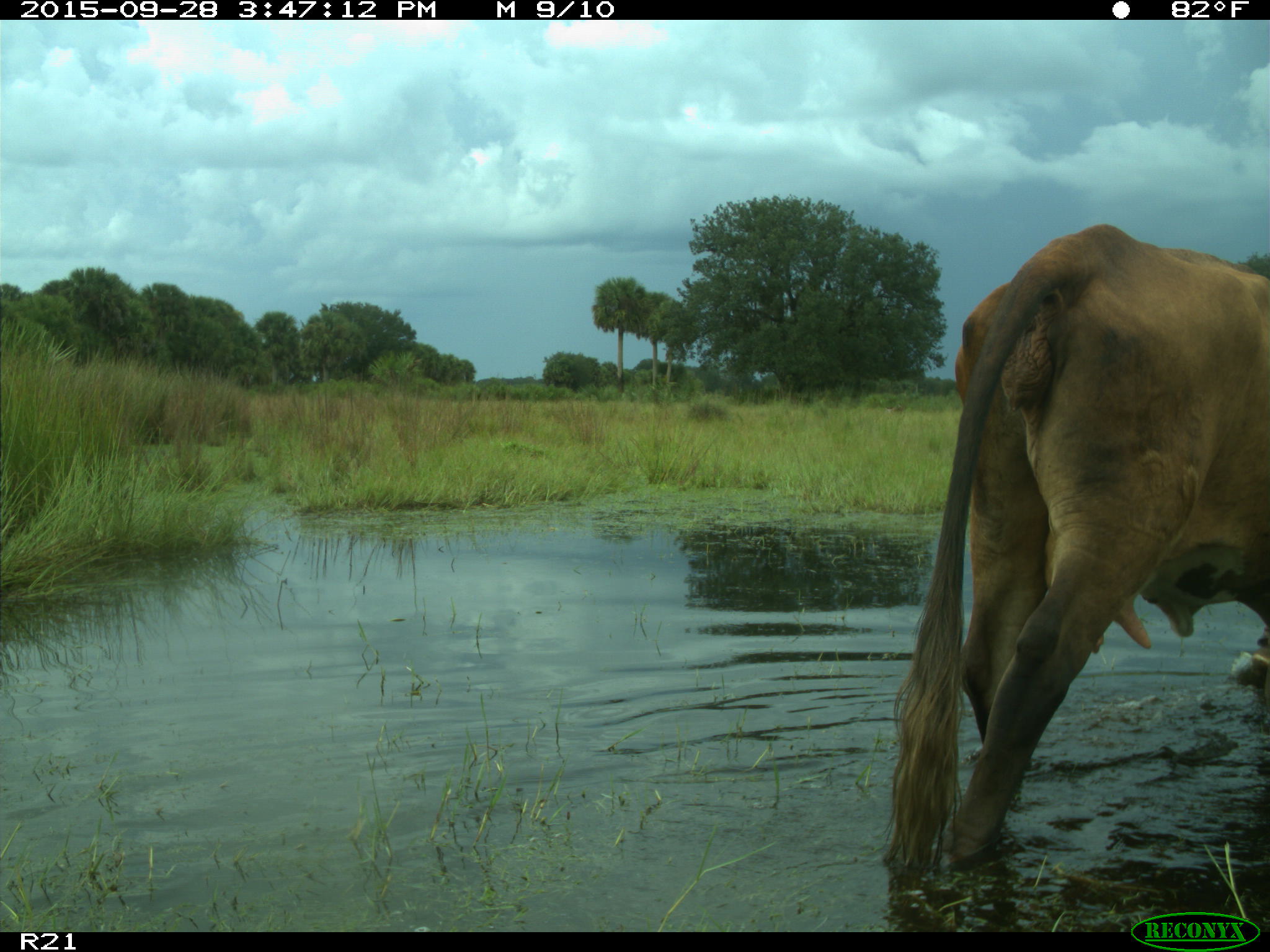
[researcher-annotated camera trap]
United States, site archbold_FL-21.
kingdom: Animalia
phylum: Chordata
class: Mammalia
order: Artiodactyla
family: Bovidae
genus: Bos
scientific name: Bos taurus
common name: domestic cow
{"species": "Bos taurus (domestic cow)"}